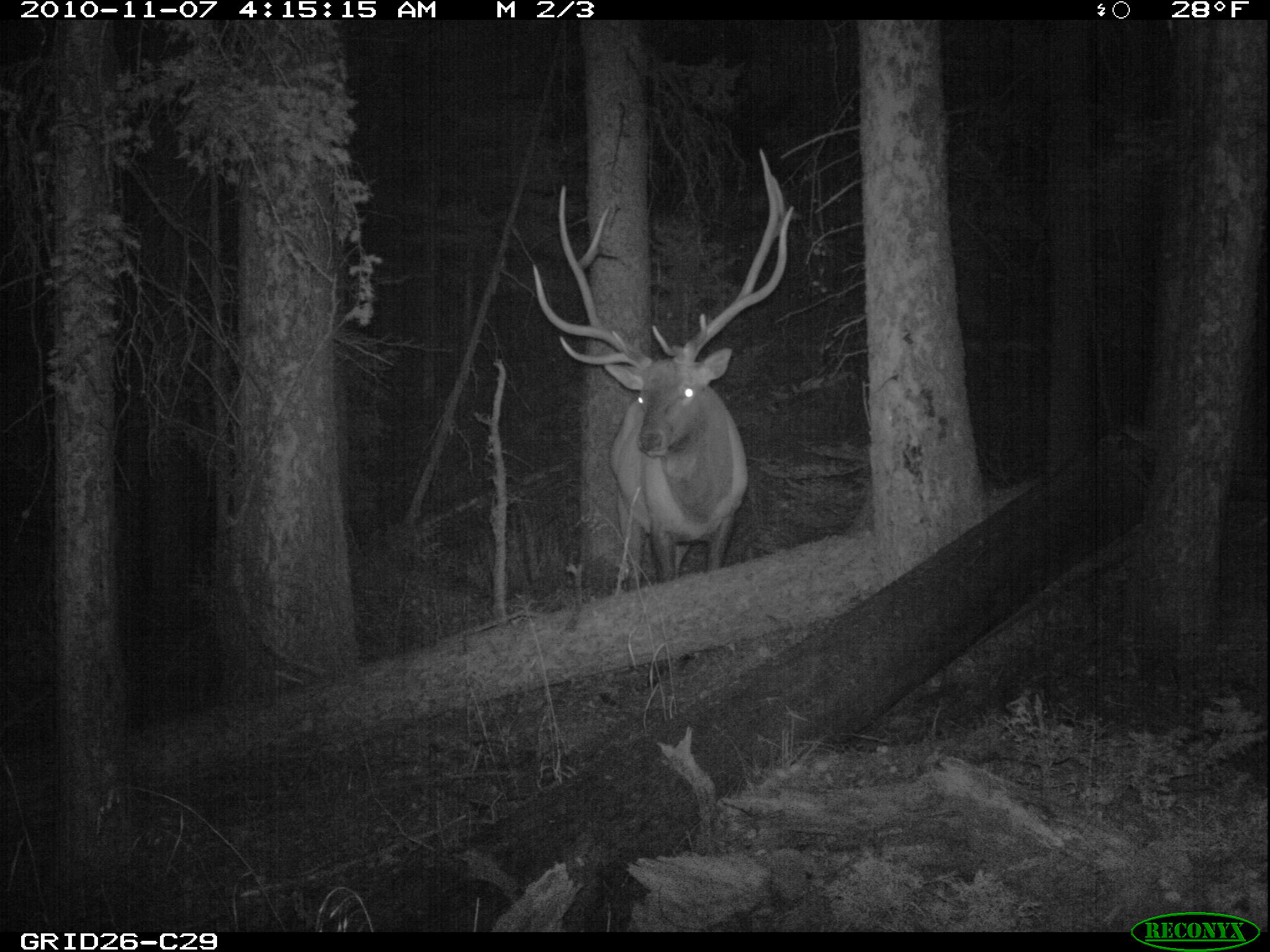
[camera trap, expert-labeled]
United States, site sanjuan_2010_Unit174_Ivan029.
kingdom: Animalia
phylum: Chordata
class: Mammalia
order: Artiodactyla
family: Cervidae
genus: Cervus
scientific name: Cervus elaphus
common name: red deer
Cervus elaphus (red deer).